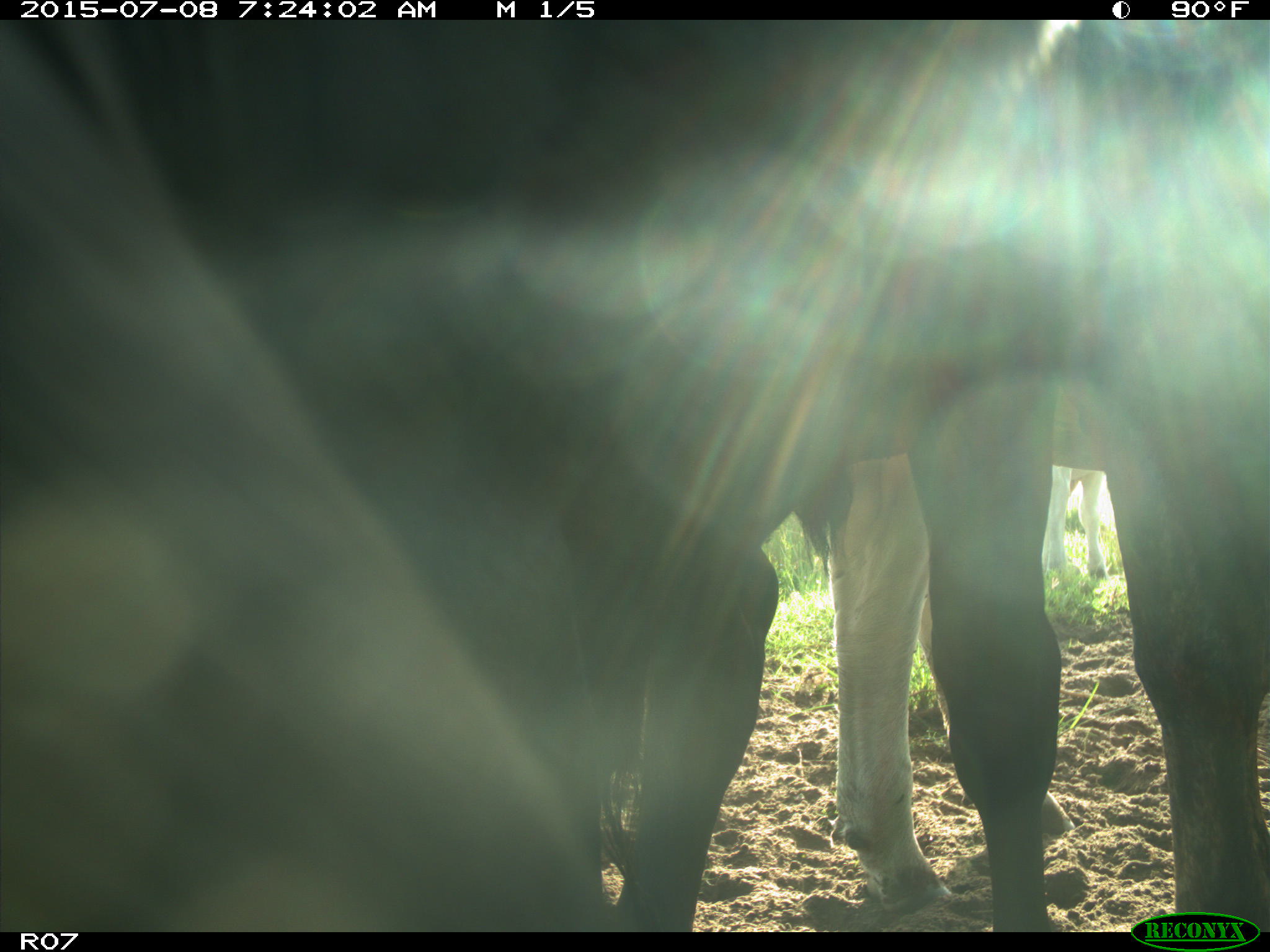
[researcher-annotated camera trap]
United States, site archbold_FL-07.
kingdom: Animalia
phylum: Chordata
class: Mammalia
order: Artiodactyla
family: Bovidae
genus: Bos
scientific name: Bos taurus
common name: domestic cow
Bos taurus (domestic cow).